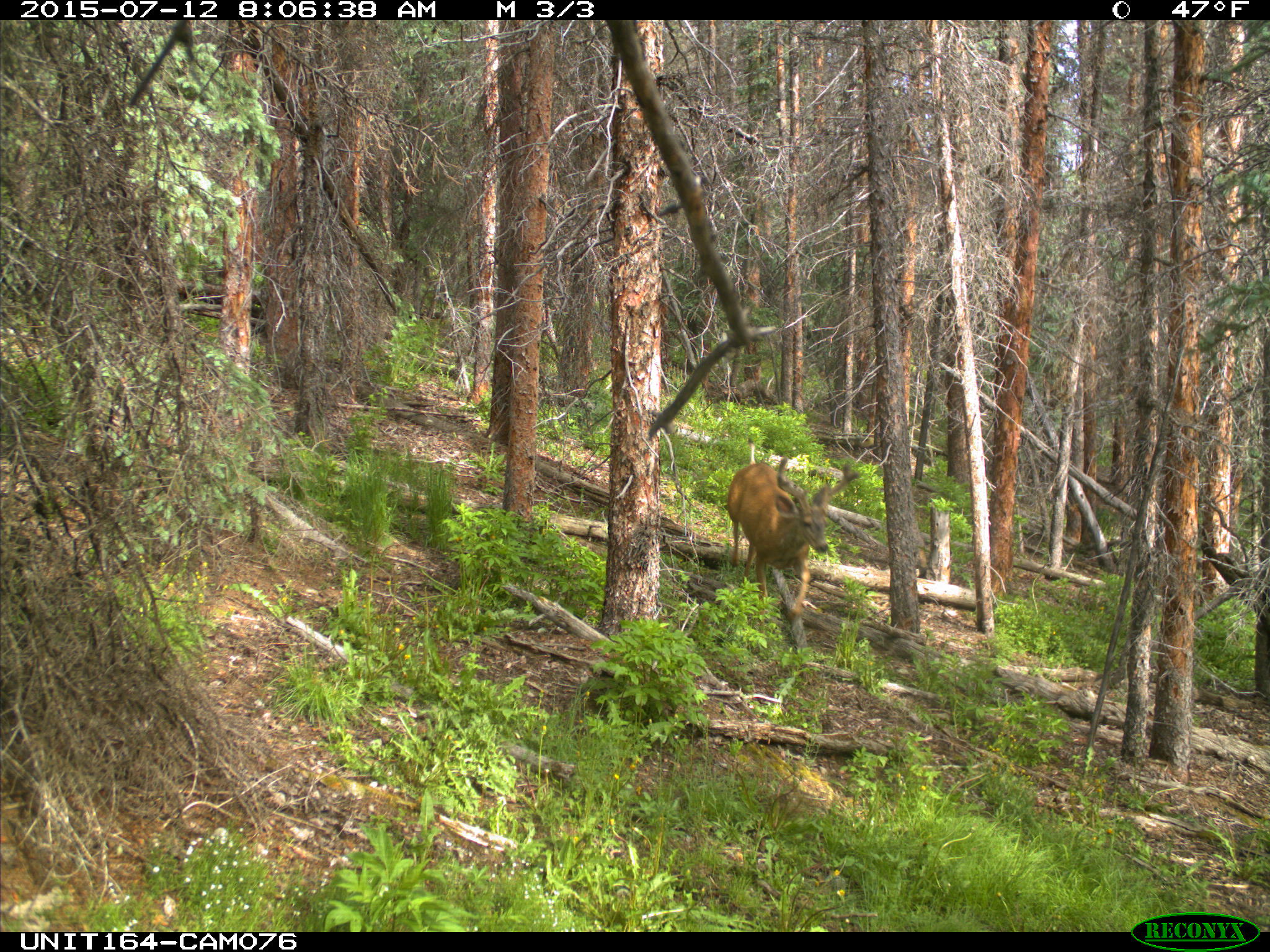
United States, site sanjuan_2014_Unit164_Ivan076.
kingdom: Animalia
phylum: Chordata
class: Mammalia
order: Artiodactyla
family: Cervidae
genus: Odocoileus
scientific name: Odocoileus hemionus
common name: mule deer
Odocoileus hemionus (mule deer).